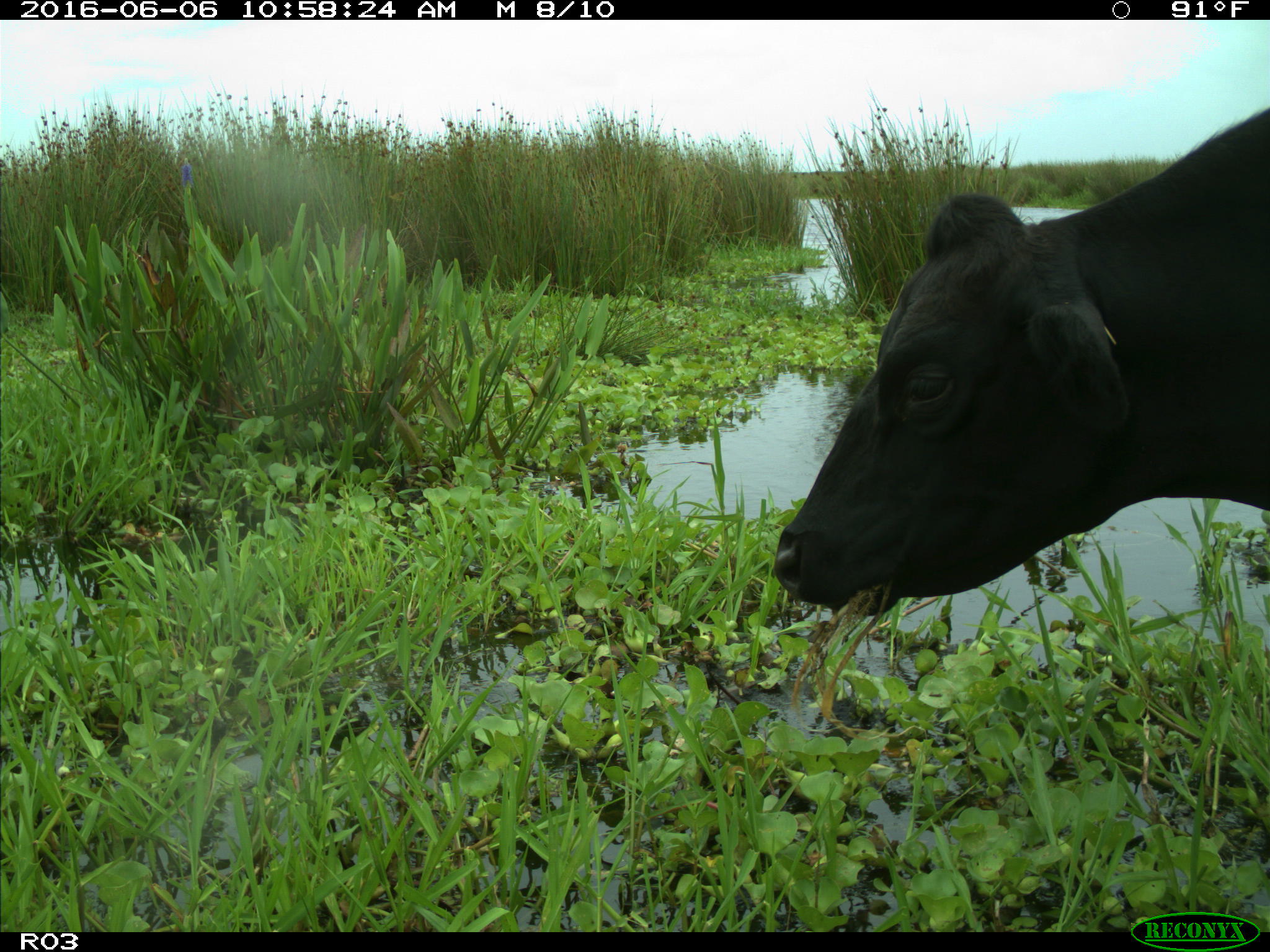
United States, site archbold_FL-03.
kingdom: Animalia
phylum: Chordata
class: Mammalia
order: Artiodactyla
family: Bovidae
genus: Bos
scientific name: Bos taurus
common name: domestic cow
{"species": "Bos taurus (domestic cow)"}